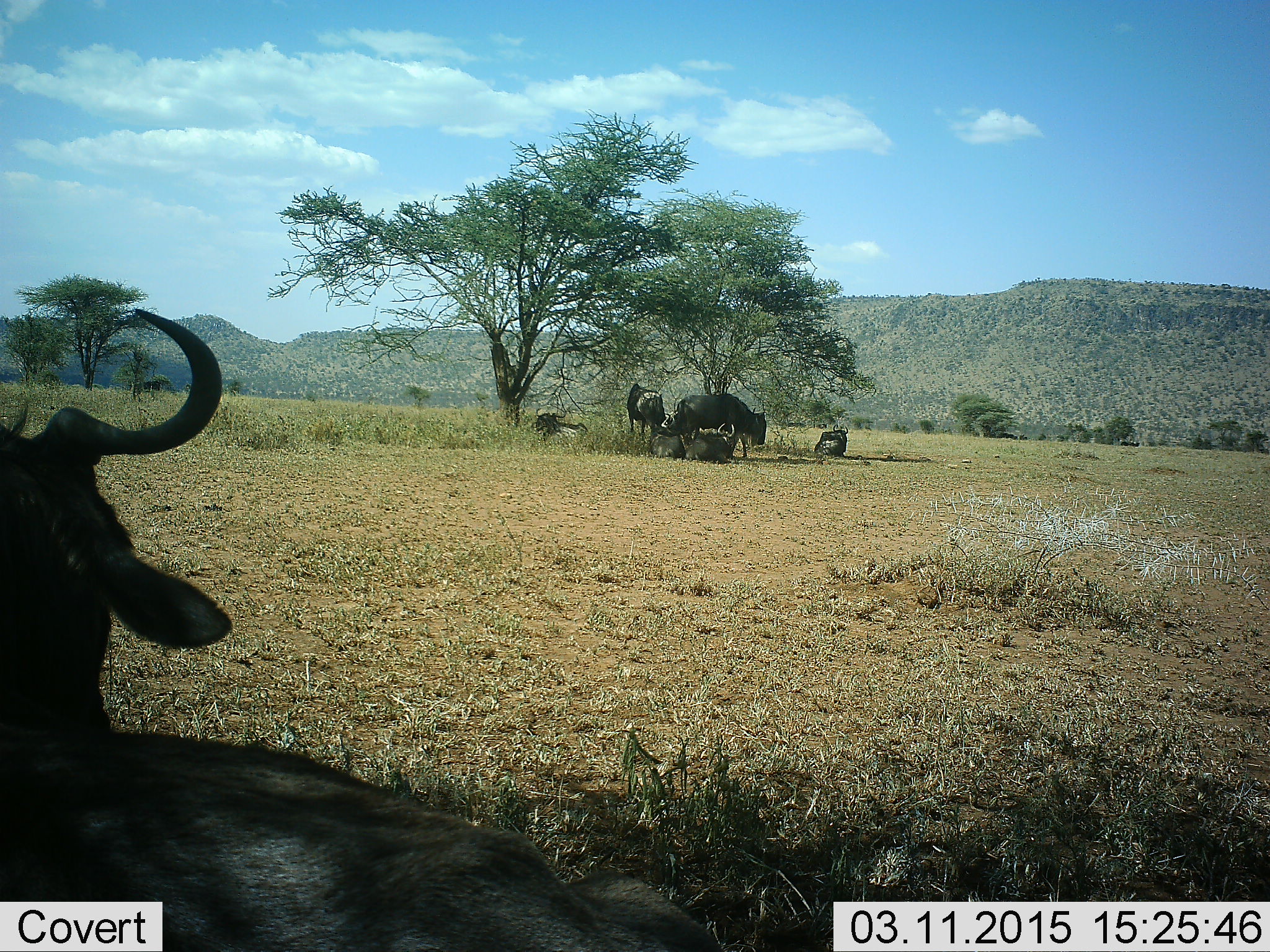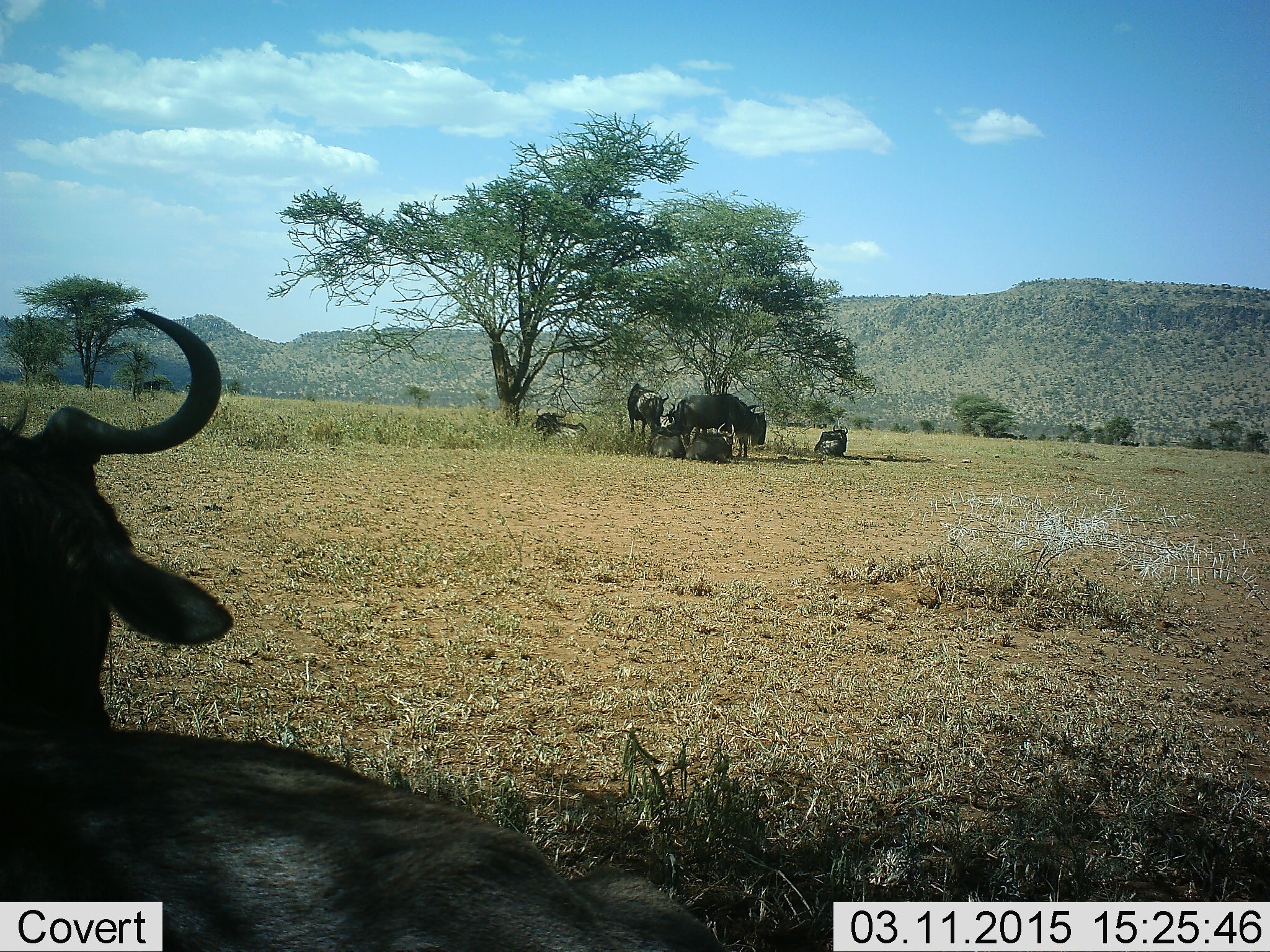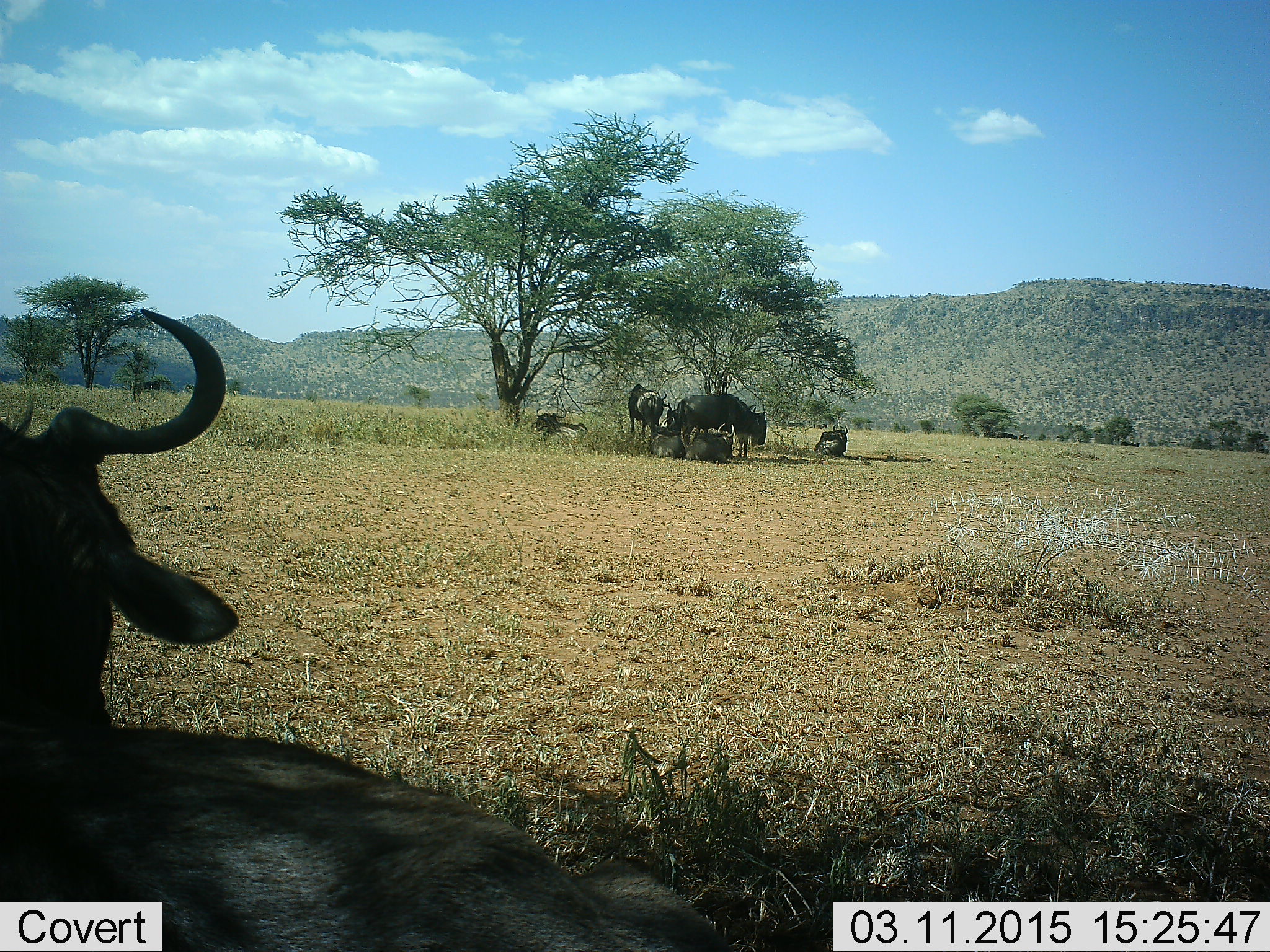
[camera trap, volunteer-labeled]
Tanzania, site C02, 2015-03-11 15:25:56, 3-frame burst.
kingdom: Animalia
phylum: Chordata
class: Mammalia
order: Artiodactyla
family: Bovidae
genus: Connochaetes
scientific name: Connochaetes taurinus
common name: blue wildebeest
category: wildebeest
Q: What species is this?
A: Wildebeest (blue wildebeest) (Connochaetes taurinus).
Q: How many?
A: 7.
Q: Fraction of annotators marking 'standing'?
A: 30%.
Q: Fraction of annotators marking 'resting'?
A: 90%.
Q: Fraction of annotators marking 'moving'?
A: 20%.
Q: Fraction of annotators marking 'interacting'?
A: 0%.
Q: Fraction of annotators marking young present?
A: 0%.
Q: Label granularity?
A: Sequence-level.